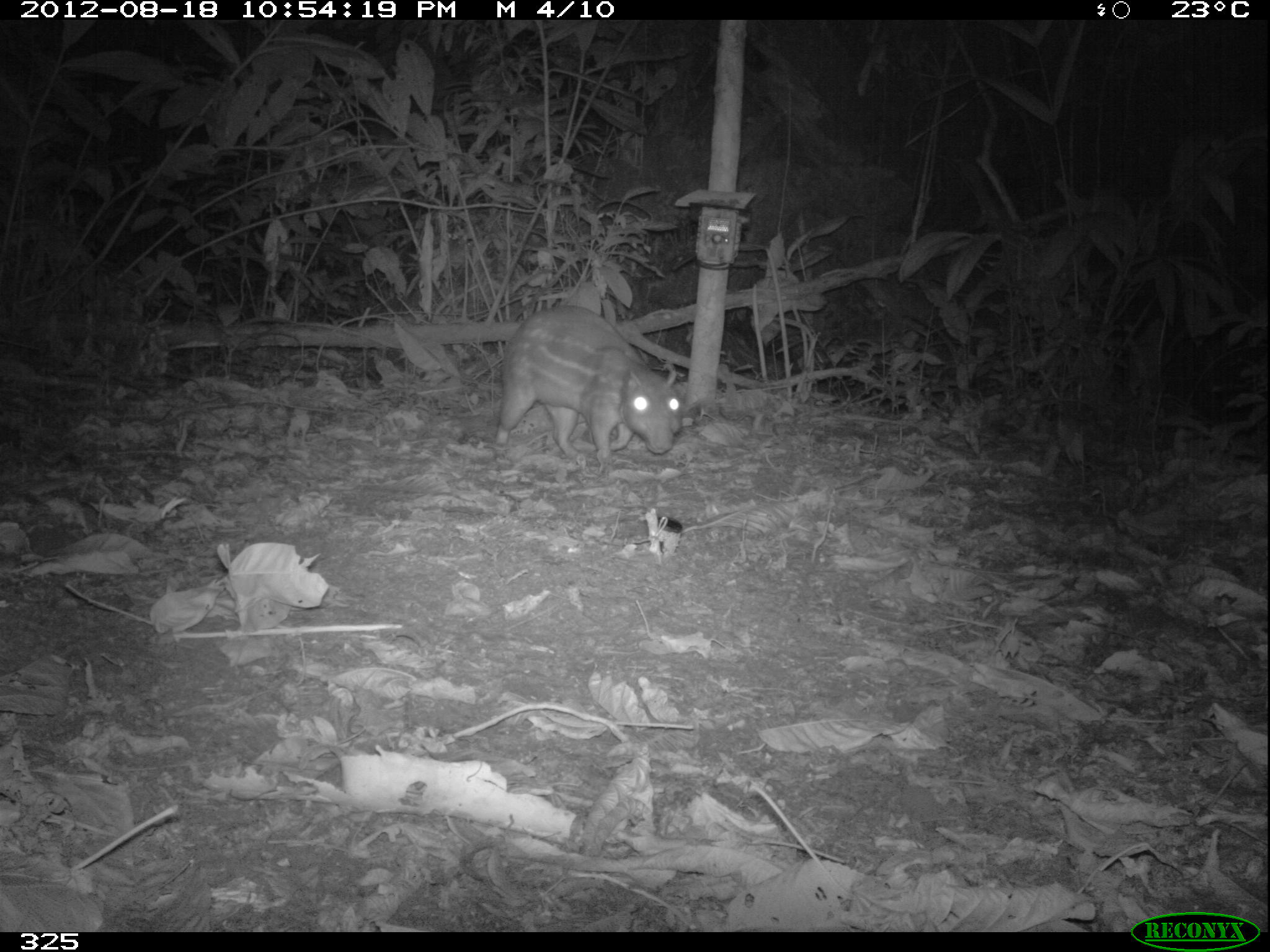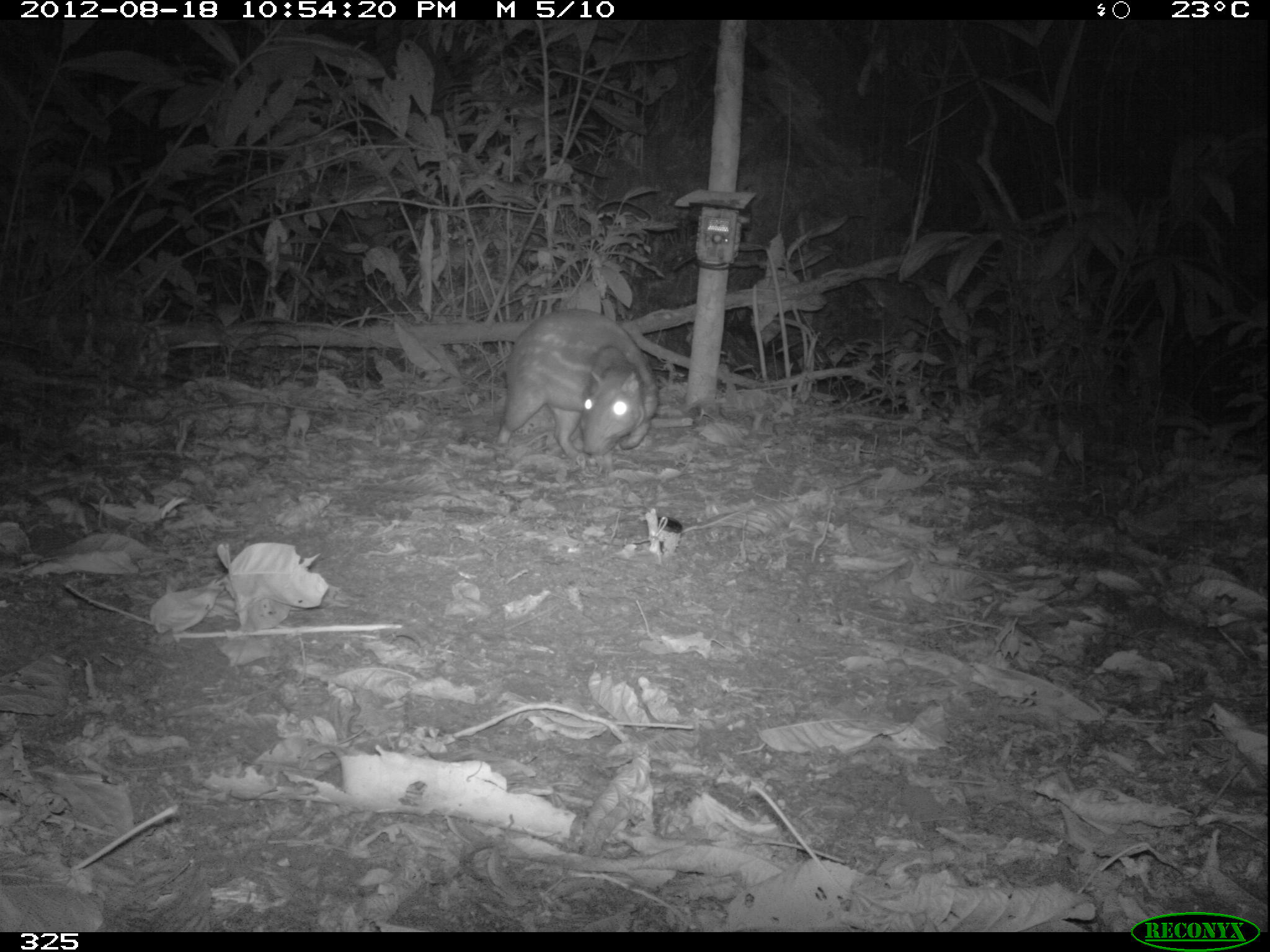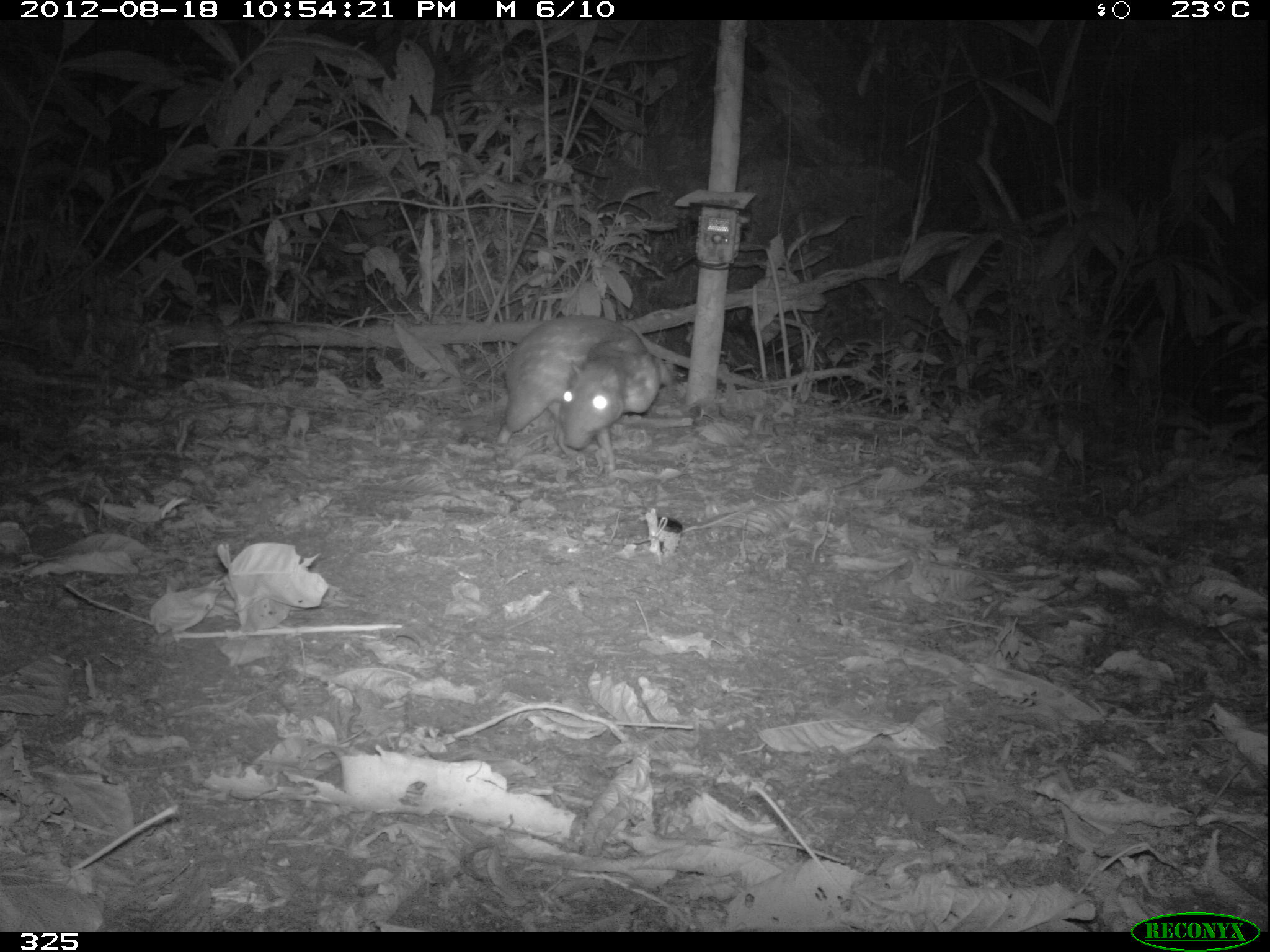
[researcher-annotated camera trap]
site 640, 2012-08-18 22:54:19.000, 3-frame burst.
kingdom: Animalia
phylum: Chordata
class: Mammalia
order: Rodentia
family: Cuniculidae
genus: Cuniculus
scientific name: Cuniculus paca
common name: spotted paca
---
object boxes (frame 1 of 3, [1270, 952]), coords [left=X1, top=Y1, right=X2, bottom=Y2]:
cuniculus paca: [left=493, top=304, right=683, bottom=464]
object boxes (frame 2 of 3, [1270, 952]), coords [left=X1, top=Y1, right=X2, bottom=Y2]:
cuniculus paca: [left=495, top=307, right=658, bottom=459]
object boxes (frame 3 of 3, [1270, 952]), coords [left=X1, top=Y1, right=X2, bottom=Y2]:
cuniculus paca: [left=495, top=314, right=660, bottom=472]